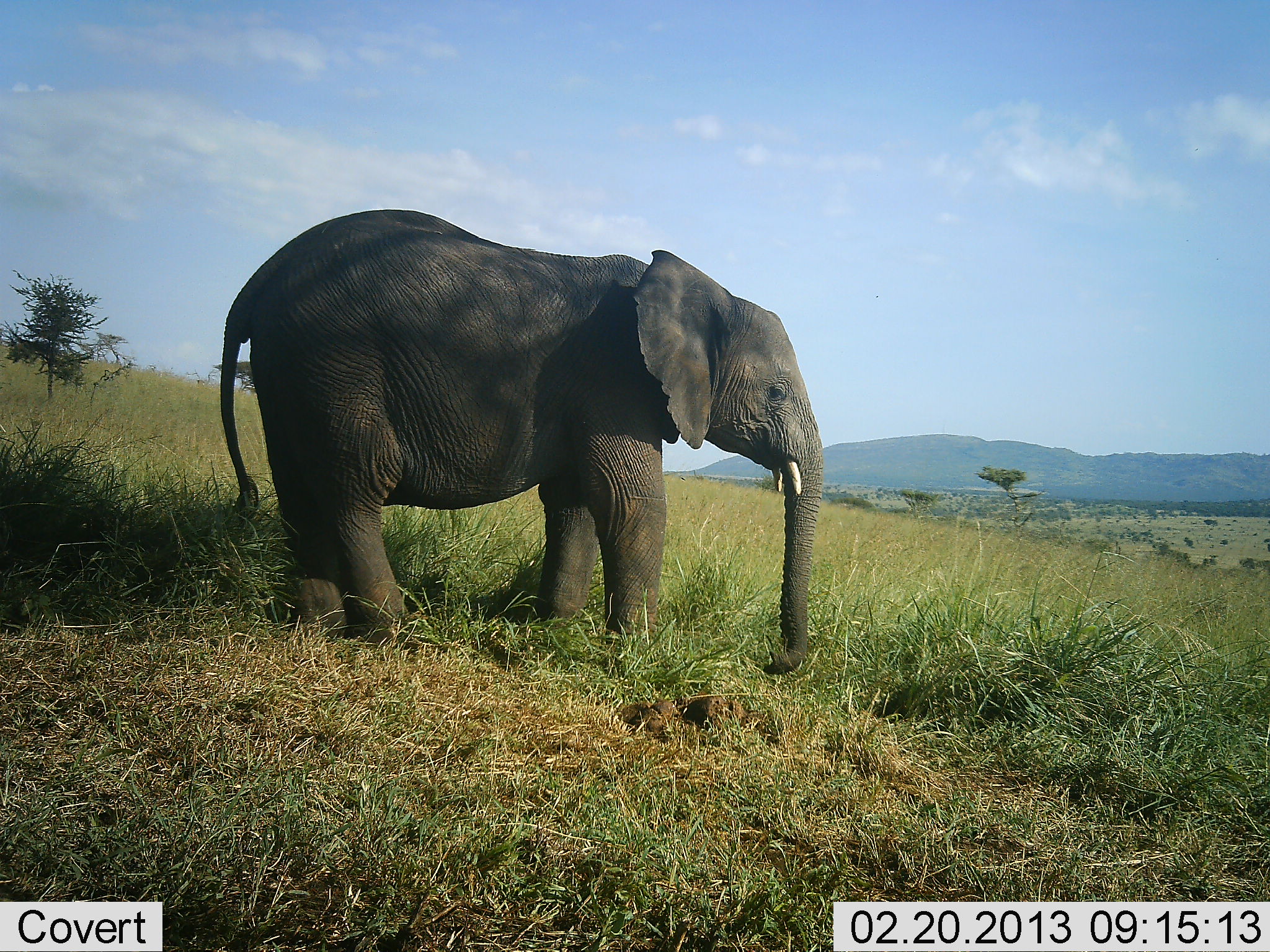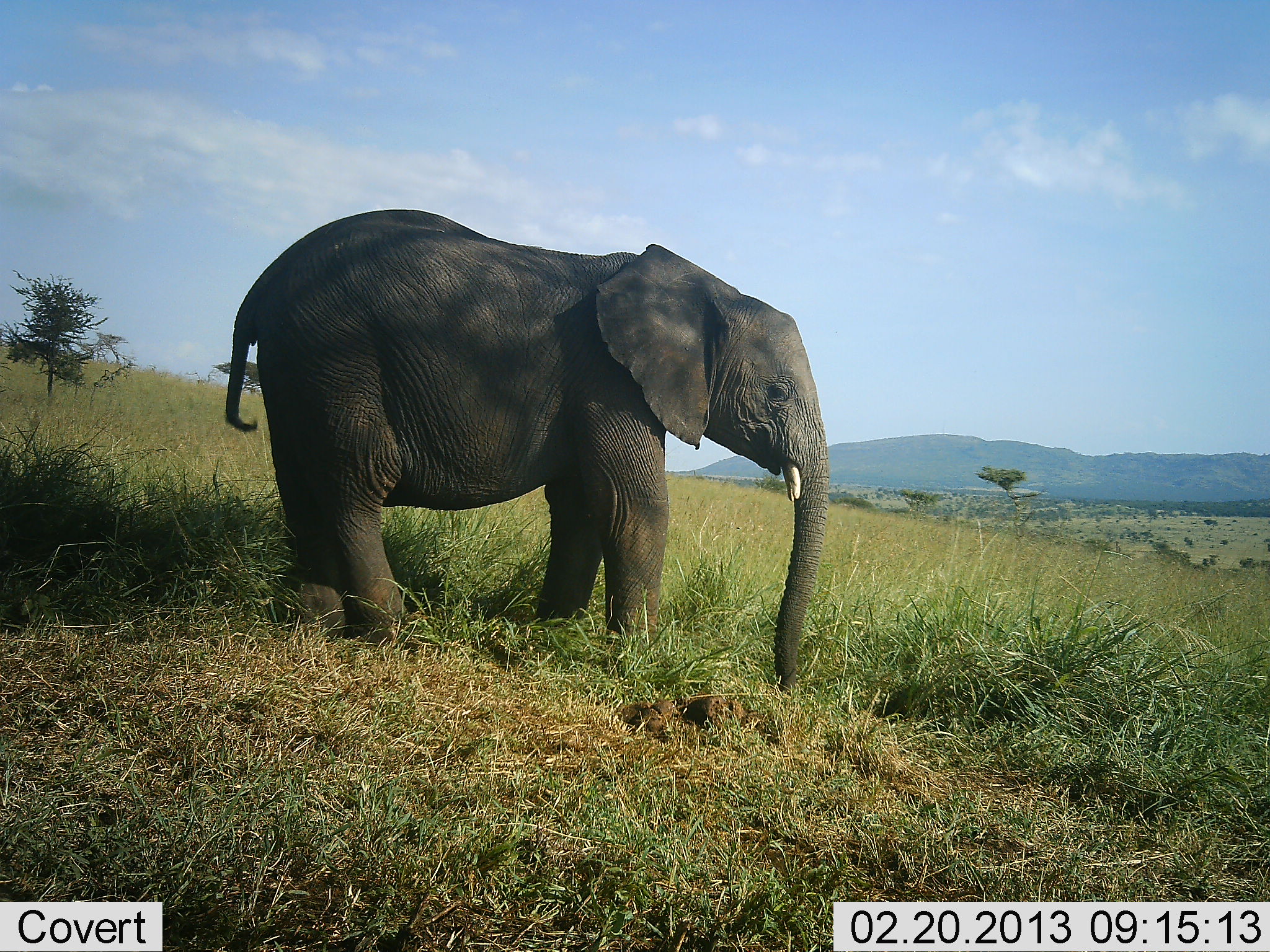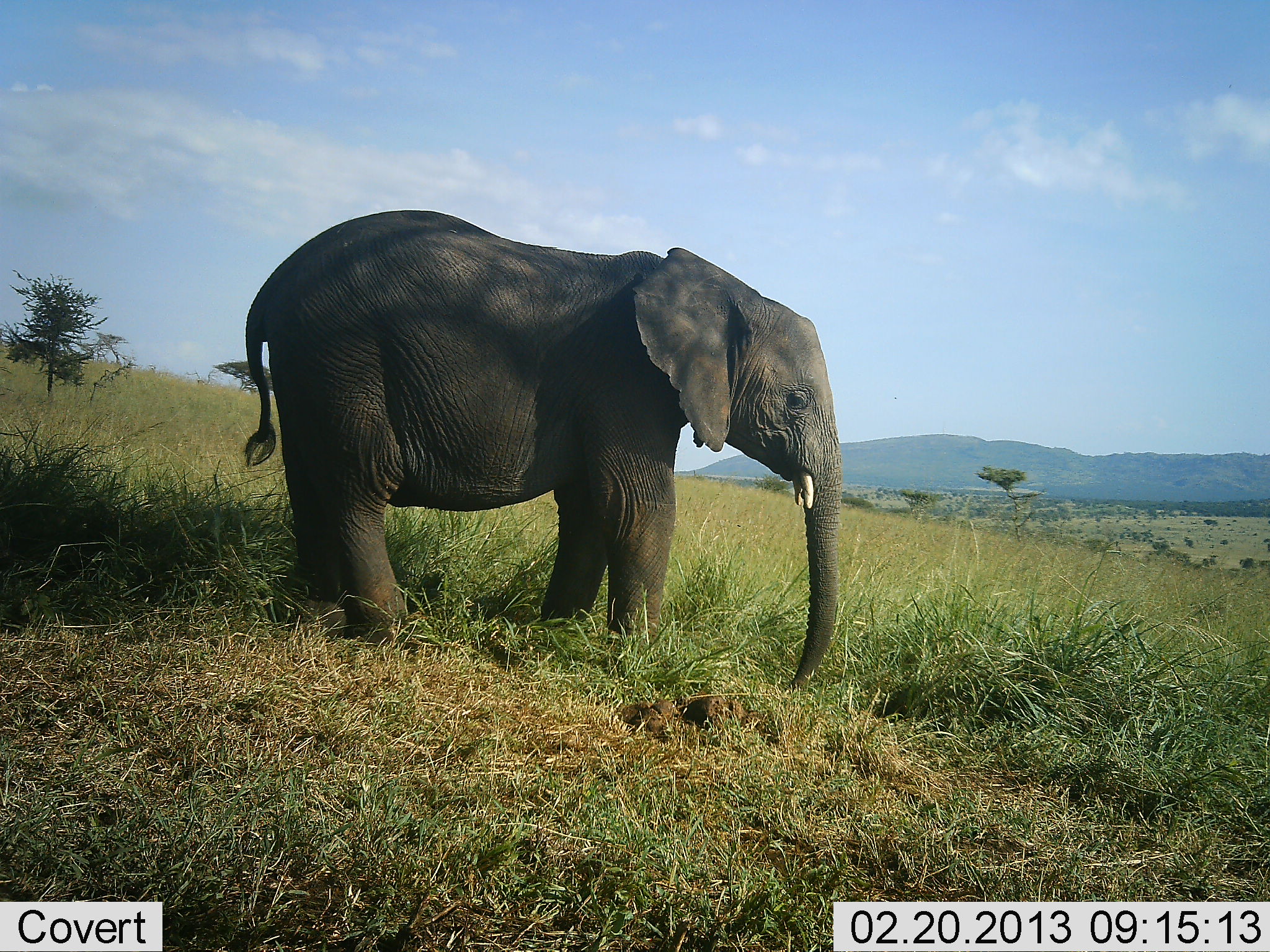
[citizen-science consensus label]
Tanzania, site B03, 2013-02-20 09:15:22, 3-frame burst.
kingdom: Animalia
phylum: Chordata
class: Mammalia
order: Proboscidea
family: Elephantidae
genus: Loxodonta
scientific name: Loxodonta africana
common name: african bush elephant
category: elephant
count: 1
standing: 82%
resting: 0%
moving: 6%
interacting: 0%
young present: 6%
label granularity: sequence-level